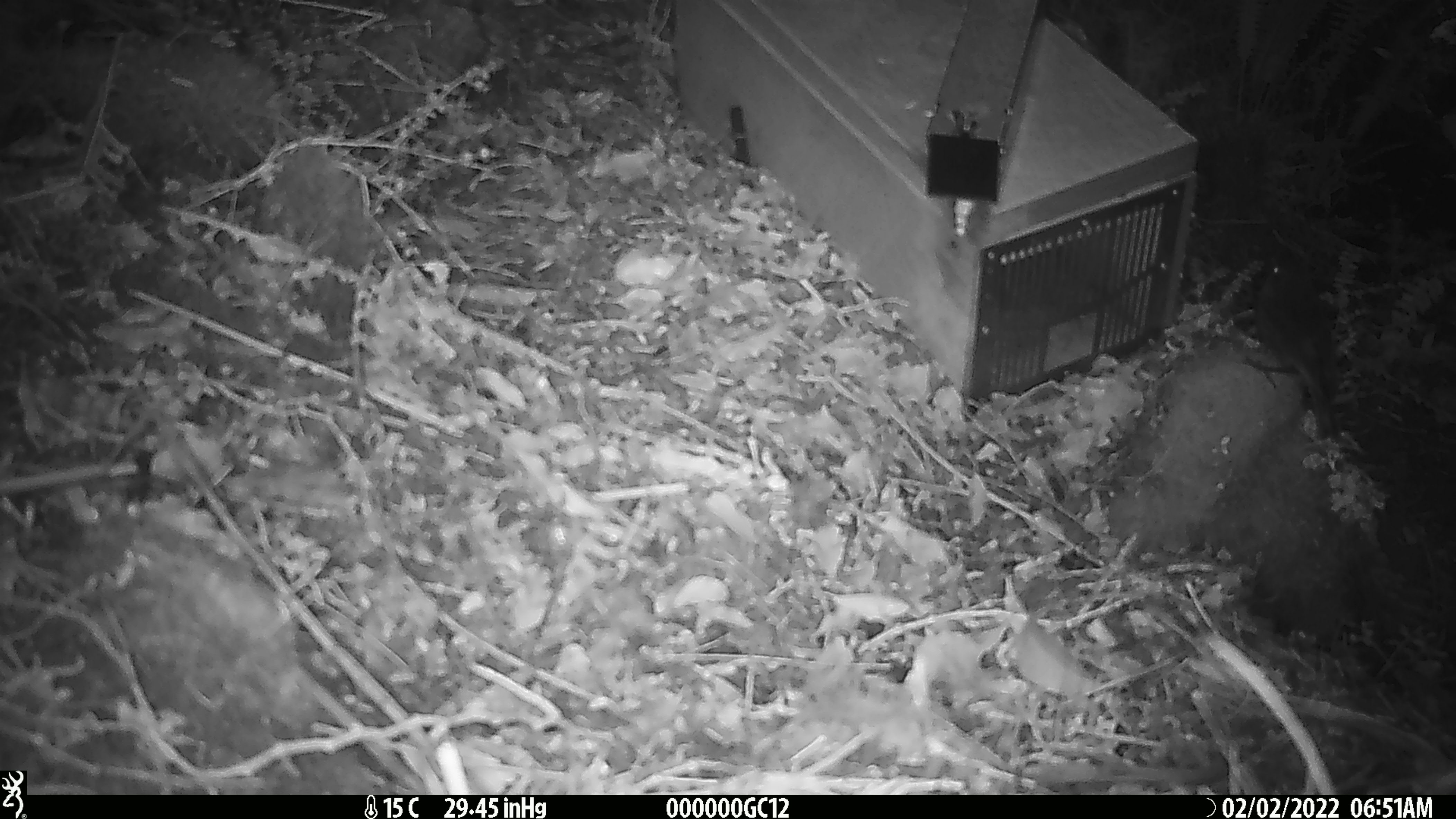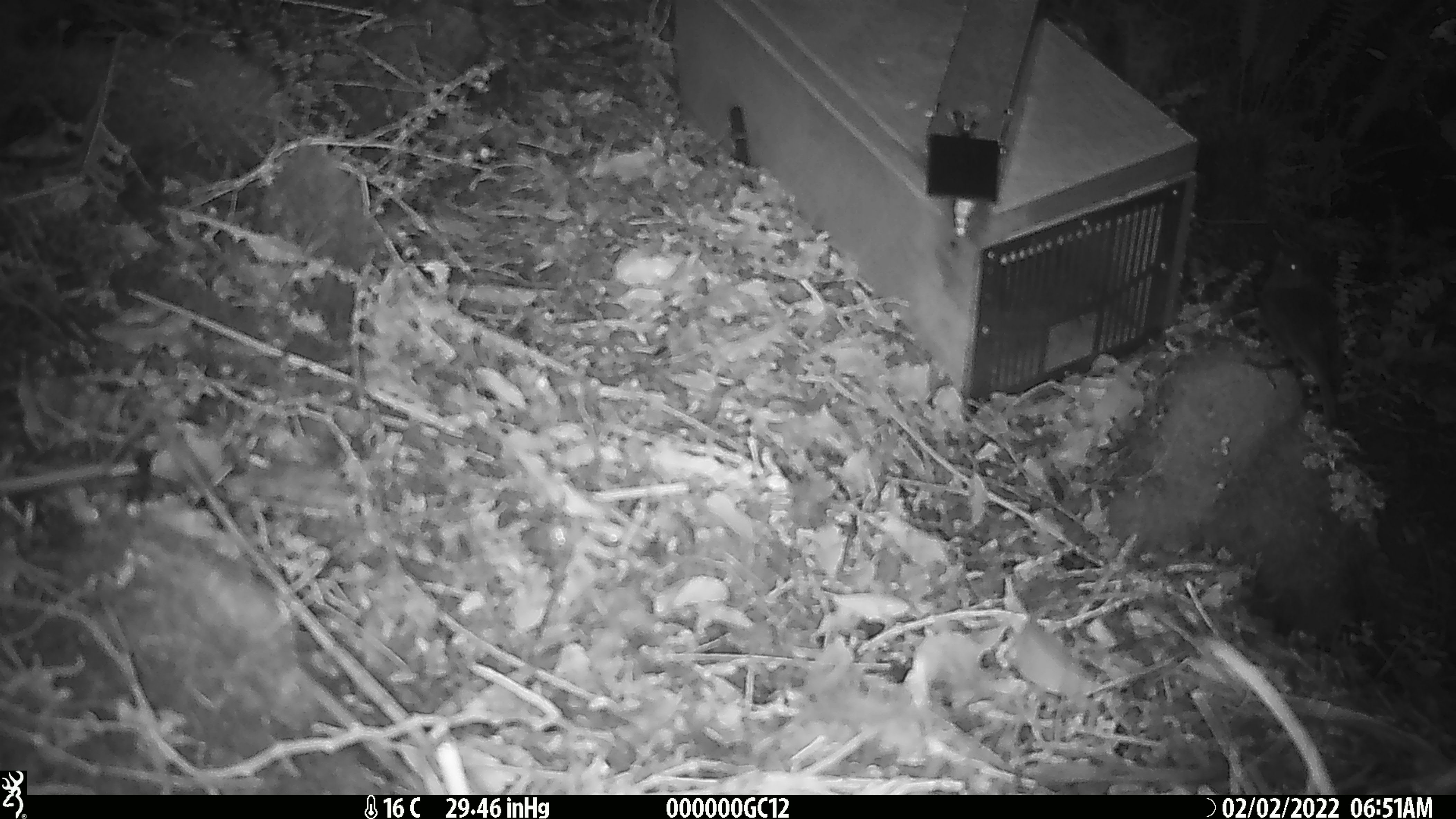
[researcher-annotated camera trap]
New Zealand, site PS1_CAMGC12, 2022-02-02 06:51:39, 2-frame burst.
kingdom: Animalia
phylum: Chordata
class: Aves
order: Passeriformes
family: Petroicidae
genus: Petroica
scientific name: Petroica australis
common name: new zealand robin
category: robin